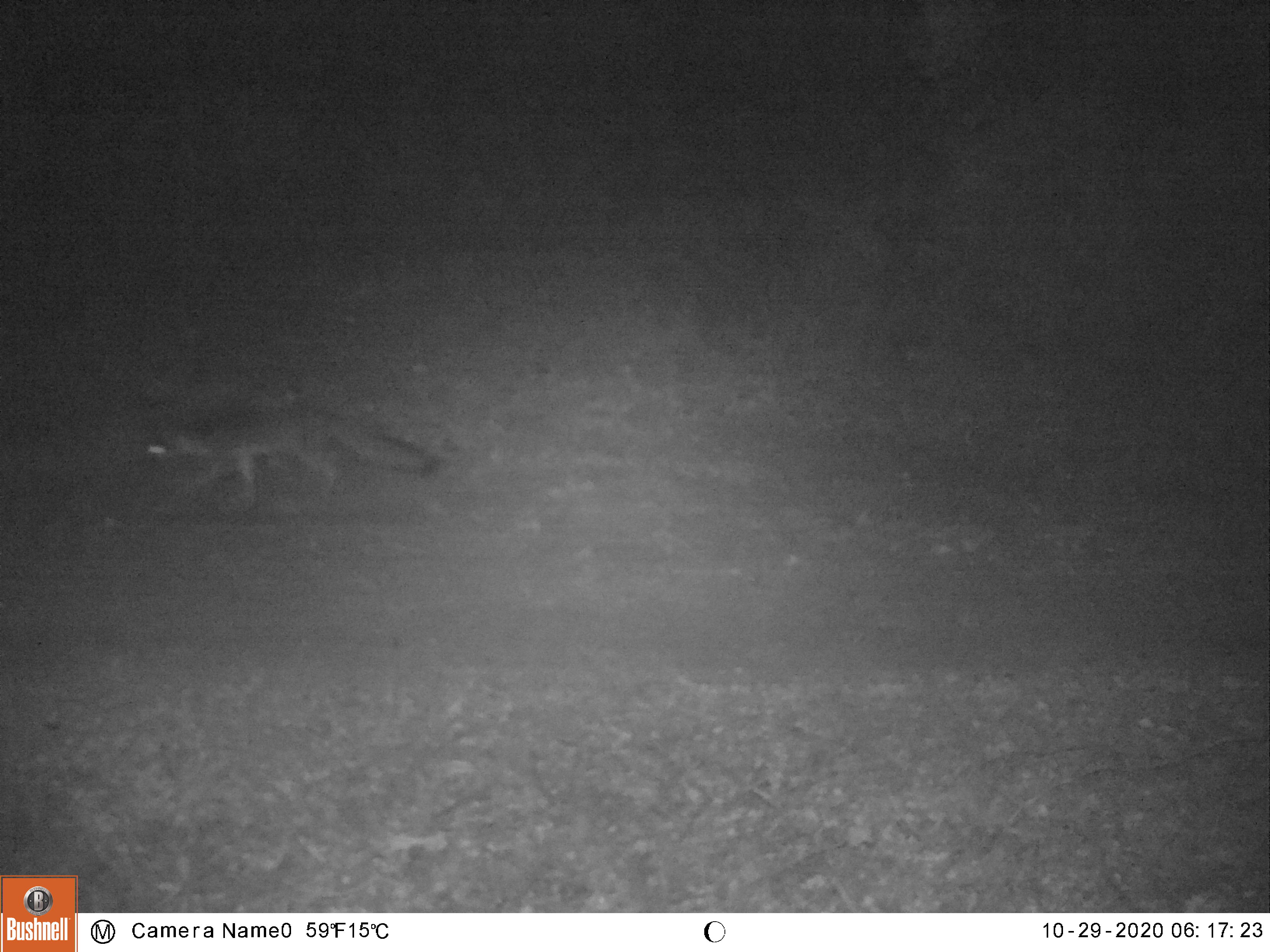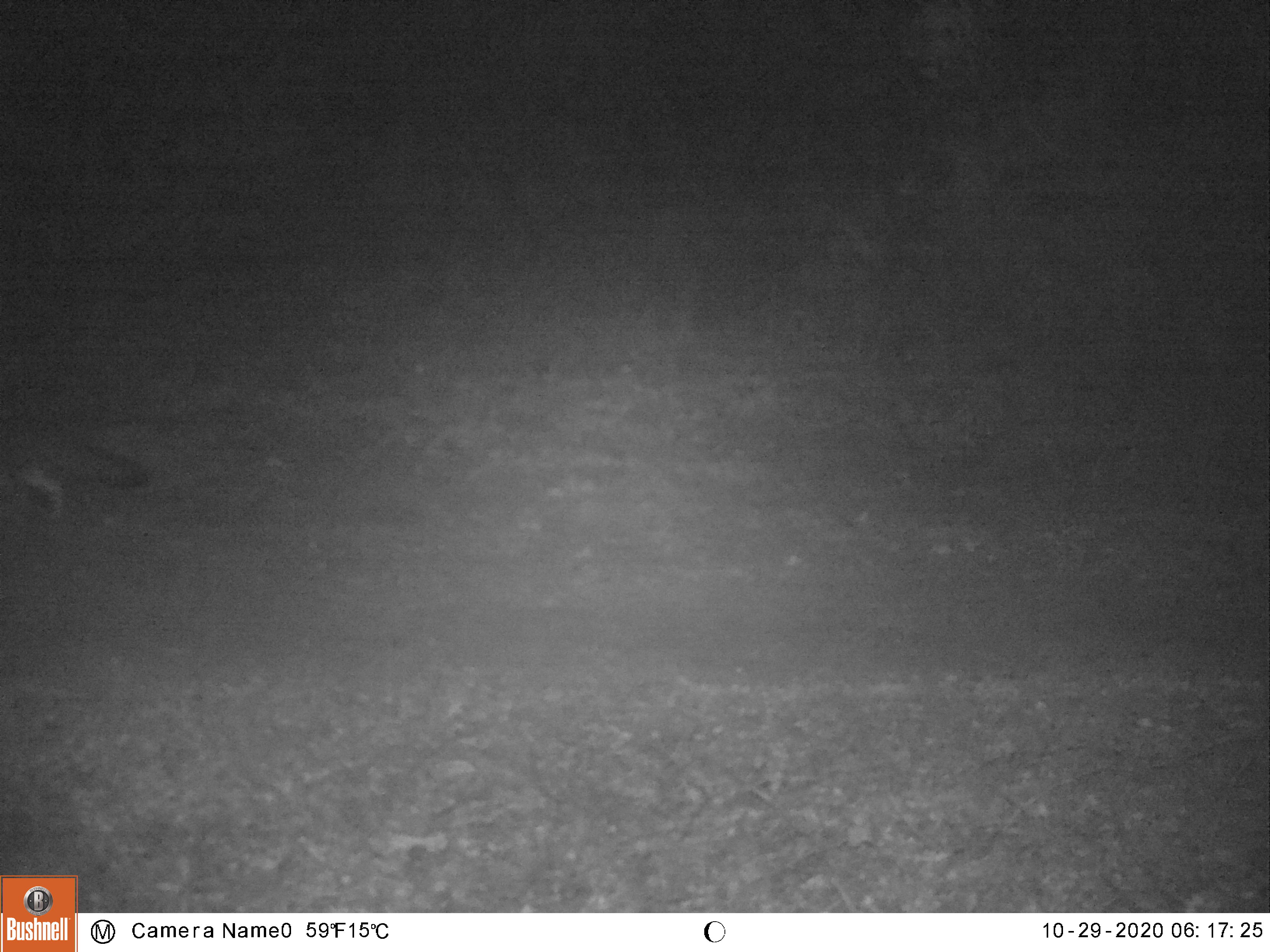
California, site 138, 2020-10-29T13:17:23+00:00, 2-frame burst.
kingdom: Animalia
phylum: Chordata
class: Mammalia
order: Carnivora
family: Canidae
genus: Urocyon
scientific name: Urocyon cinereoargenteus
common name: gray fox